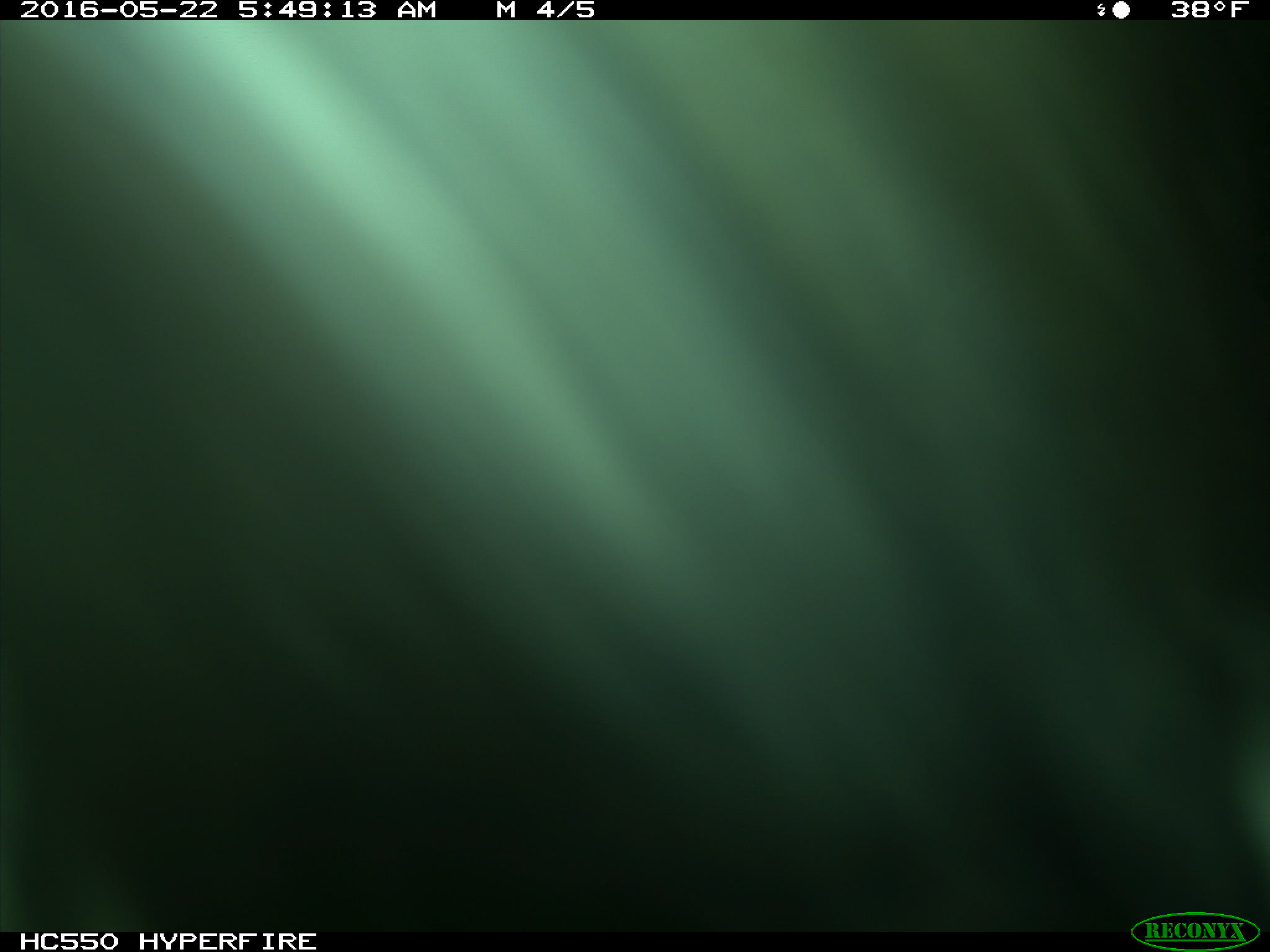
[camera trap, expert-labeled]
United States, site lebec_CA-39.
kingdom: Animalia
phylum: Chordata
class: Mammalia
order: Artiodactyla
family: Bovidae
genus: Bos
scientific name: Bos taurus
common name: domestic cow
Bos taurus (domestic cow).